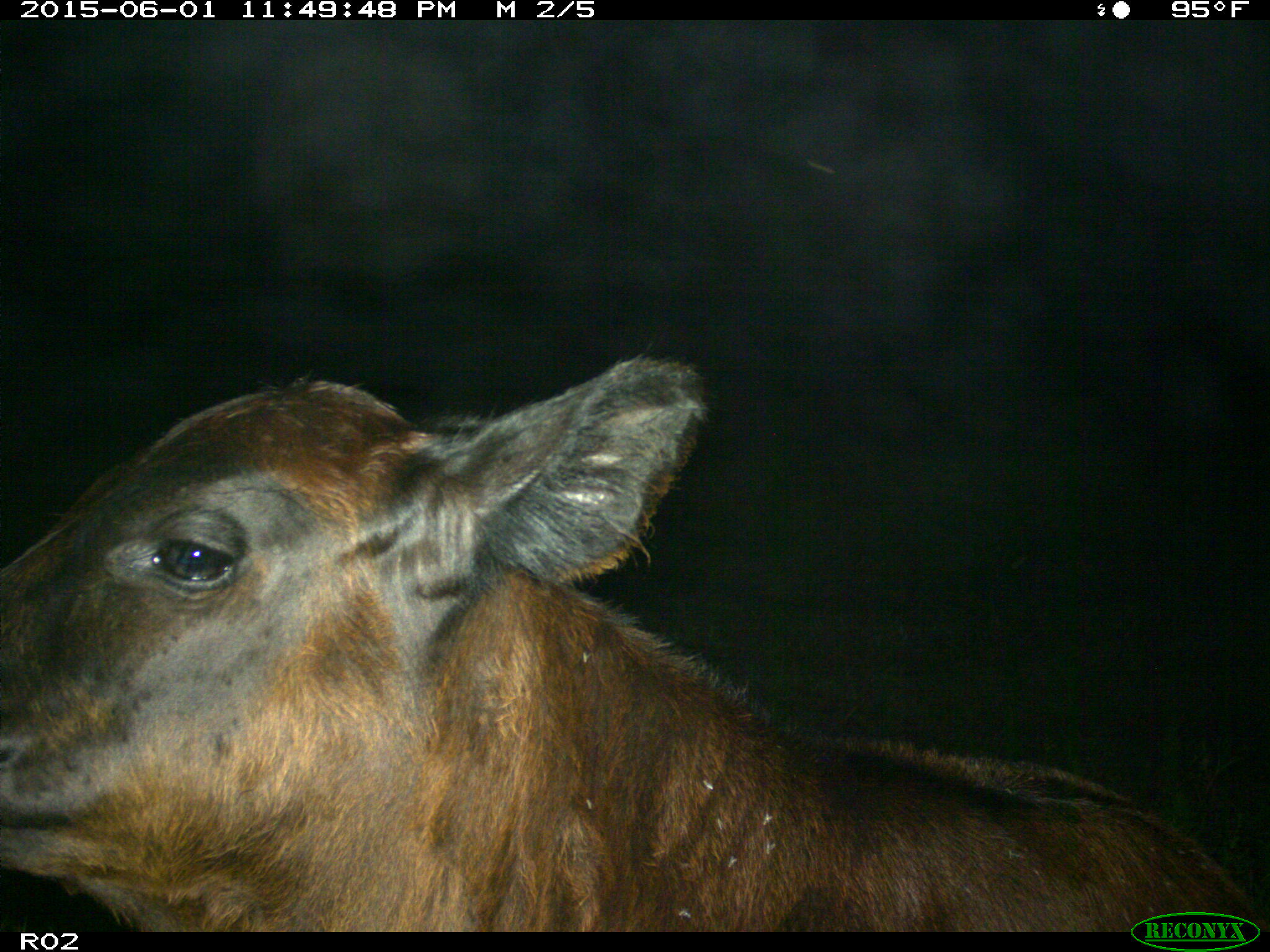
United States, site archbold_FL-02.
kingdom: Animalia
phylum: Chordata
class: Mammalia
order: Artiodactyla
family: Bovidae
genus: Bos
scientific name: Bos taurus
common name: domestic cow